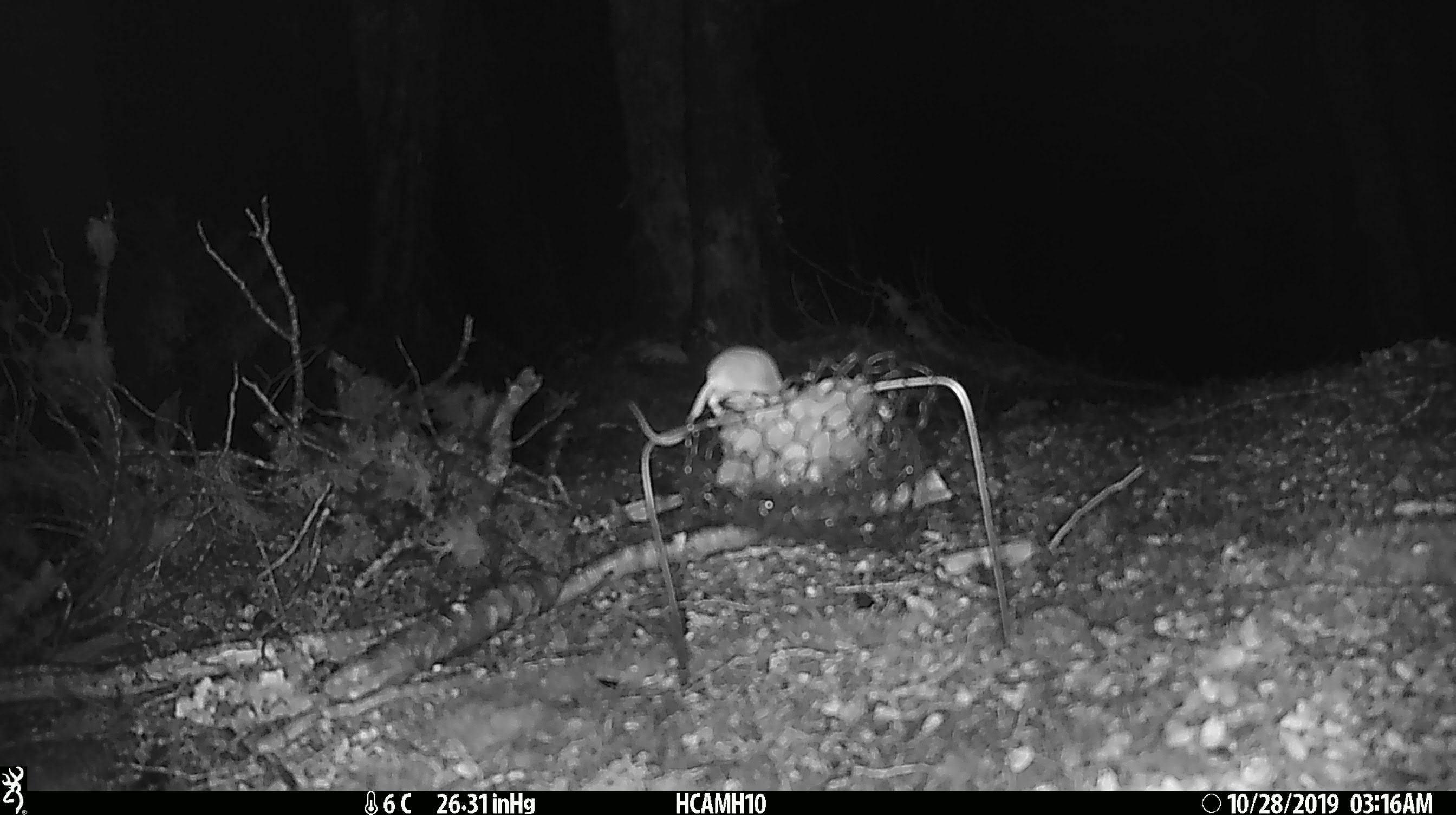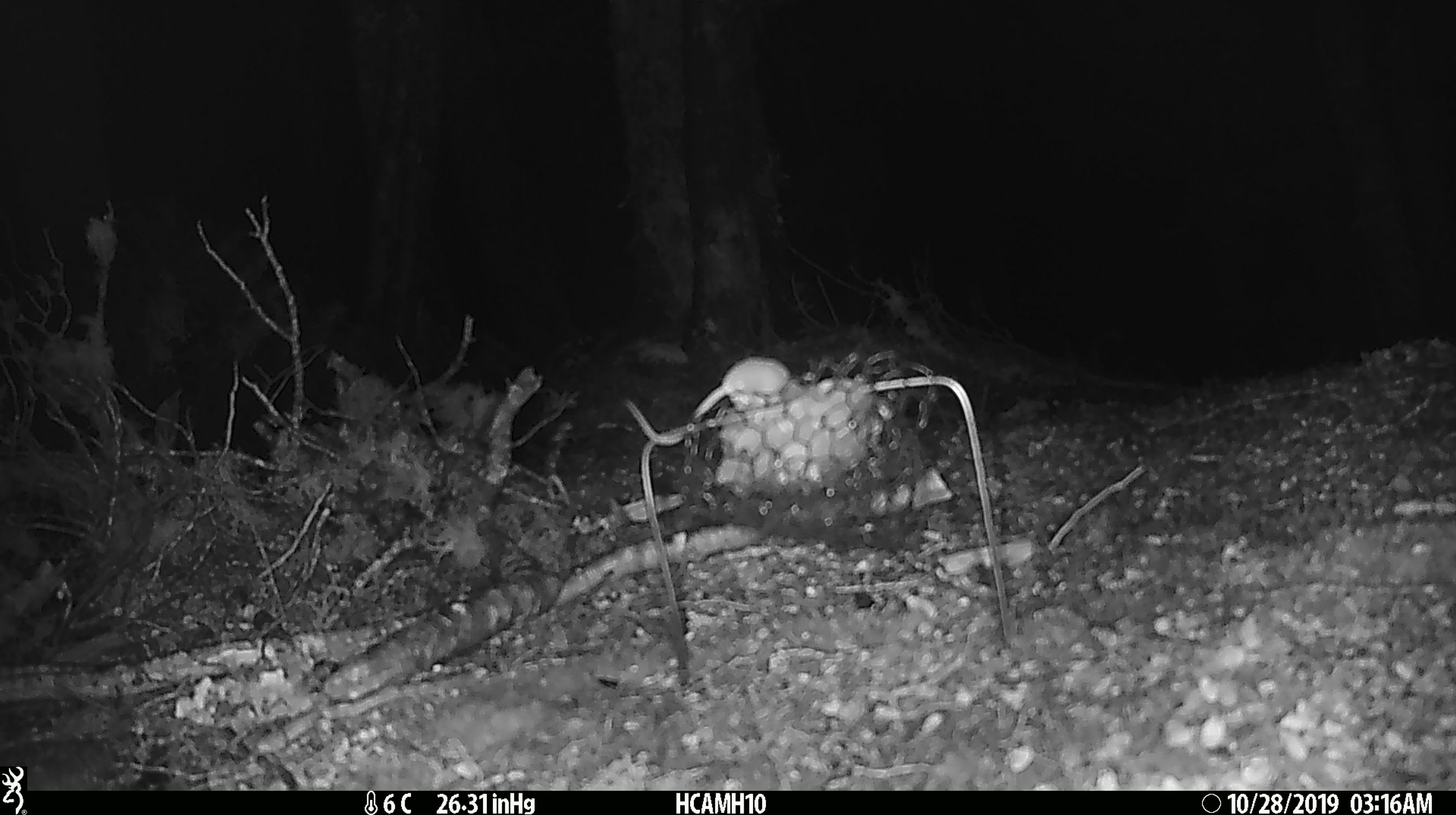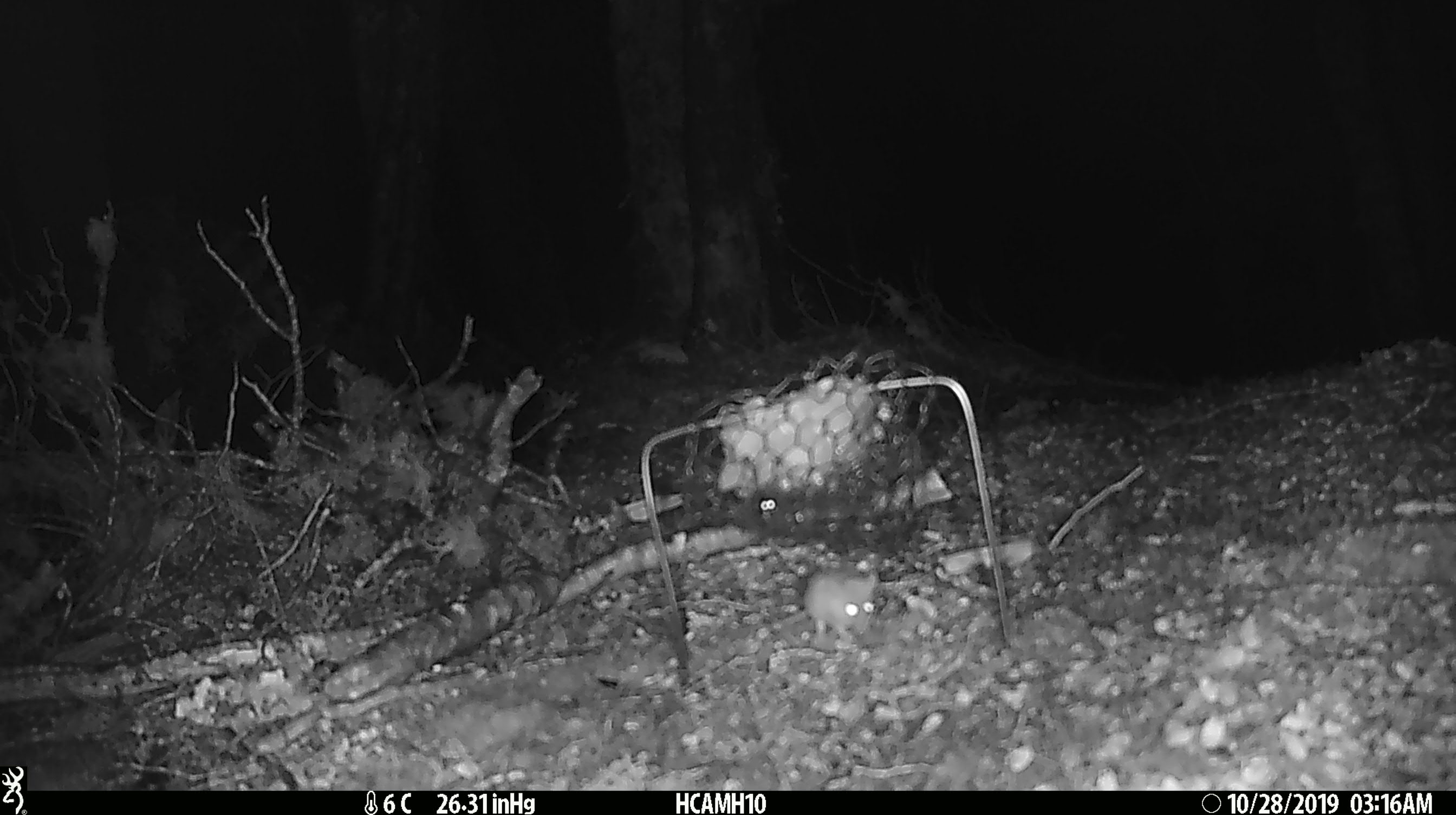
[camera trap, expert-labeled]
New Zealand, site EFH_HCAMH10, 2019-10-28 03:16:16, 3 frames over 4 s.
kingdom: Animalia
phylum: Chordata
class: Mammalia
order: Rodentia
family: Muridae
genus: Mus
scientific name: Mus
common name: mouse